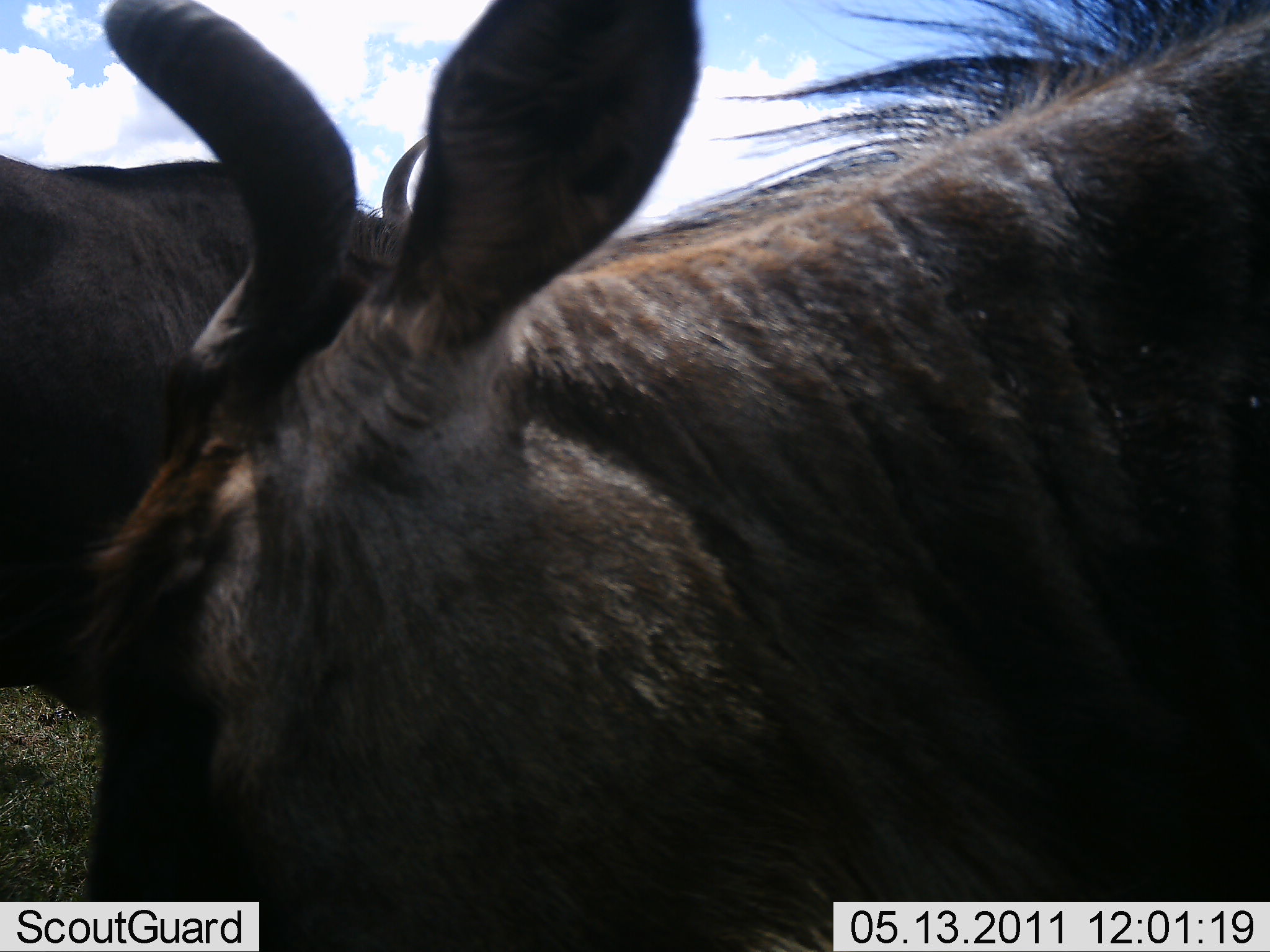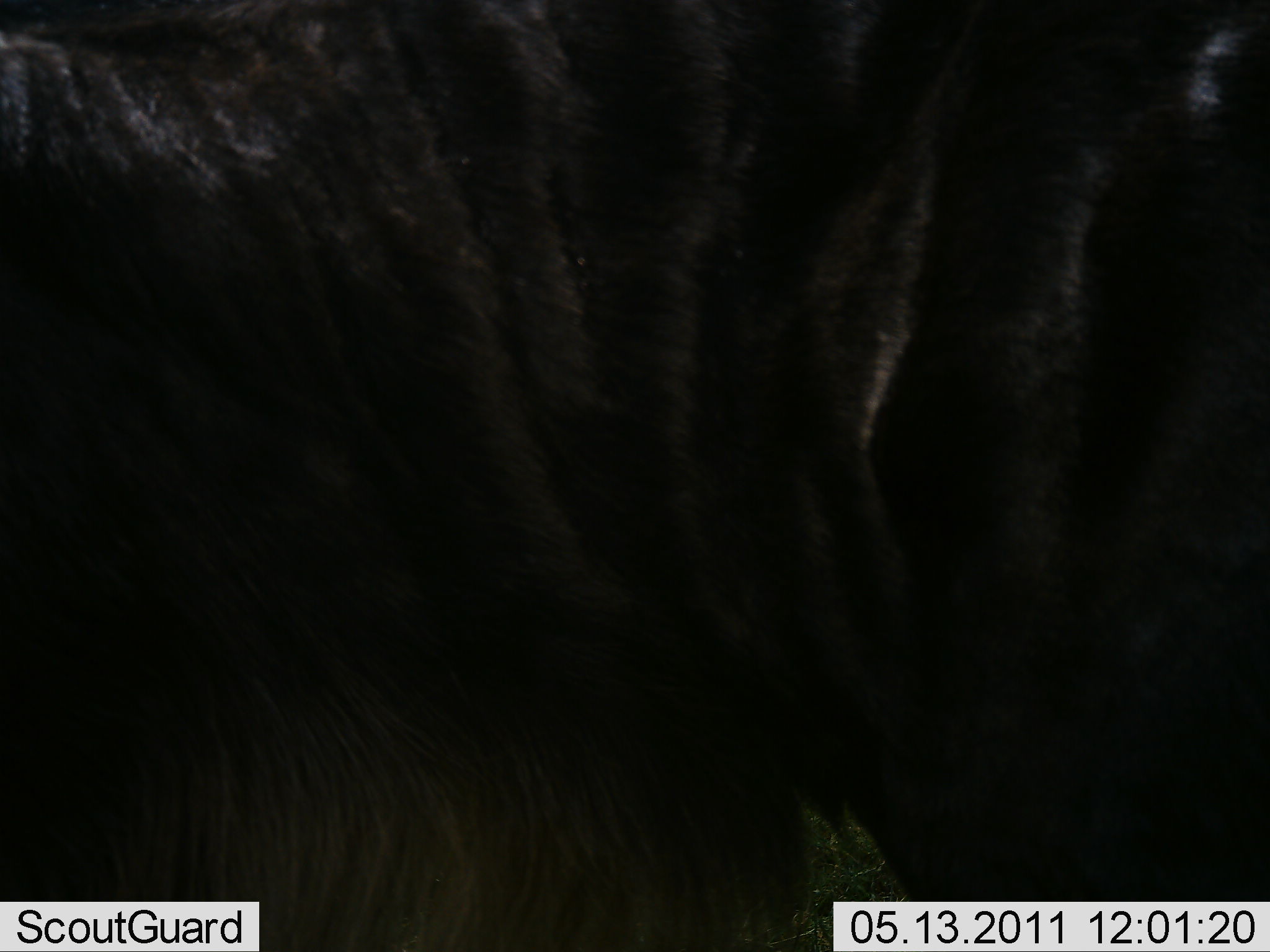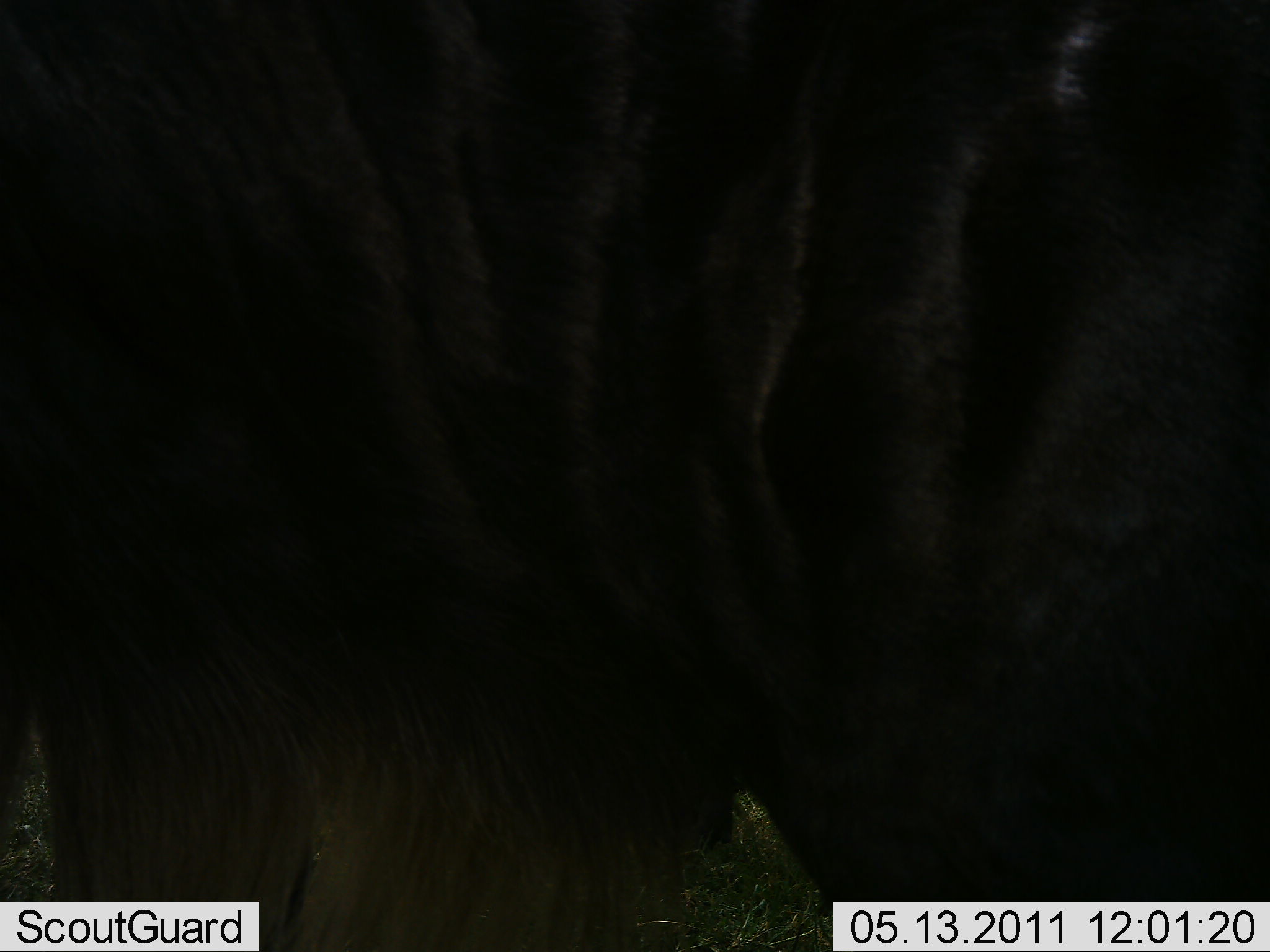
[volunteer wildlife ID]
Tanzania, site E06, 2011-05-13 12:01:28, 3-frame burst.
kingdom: Animalia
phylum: Chordata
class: Mammalia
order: Artiodactyla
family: Bovidae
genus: Connochaetes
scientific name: Connochaetes taurinus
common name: blue wildebeest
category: wildebeest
Wildebeest (blue wildebeest) (Connochaetes taurinus), count 2. Behavior (volunteer vote fractions): standing 82%, resting 0%, moving 9%, interacting 18%. Young present (vote fraction): 0%. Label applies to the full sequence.